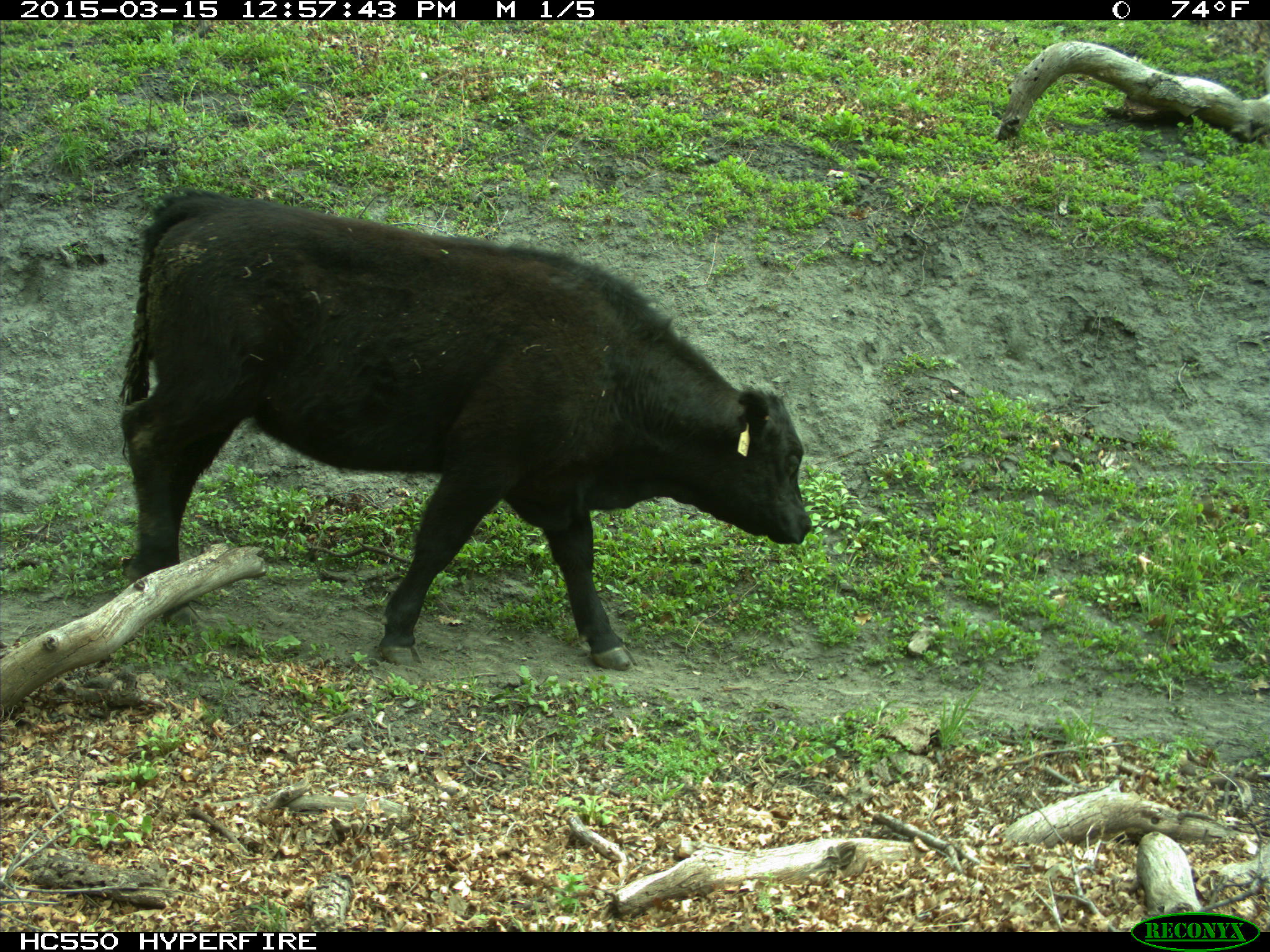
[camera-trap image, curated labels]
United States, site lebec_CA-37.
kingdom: Animalia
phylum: Chordata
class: Mammalia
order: Artiodactyla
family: Bovidae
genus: Bos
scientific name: Bos taurus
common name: domestic cow